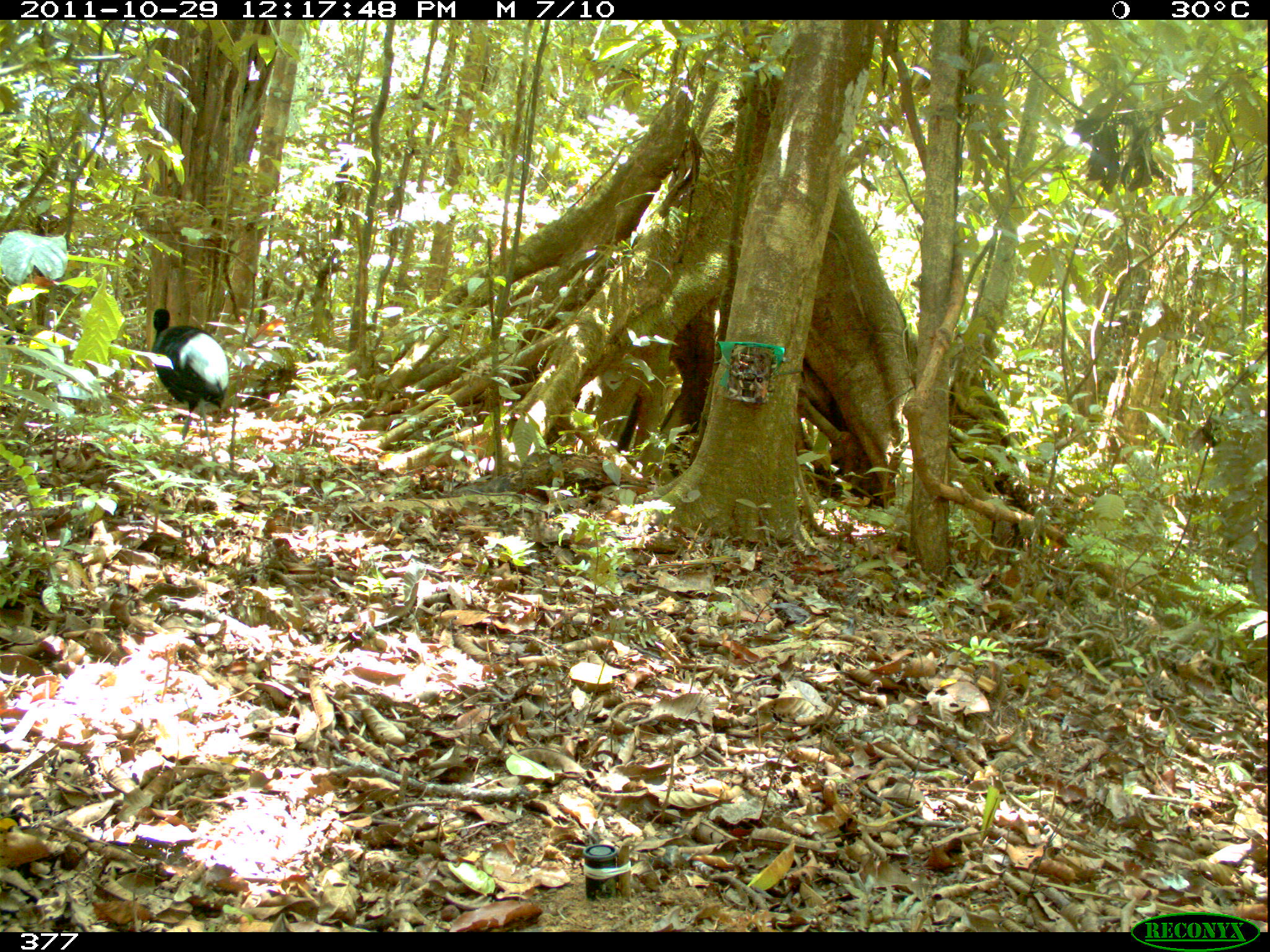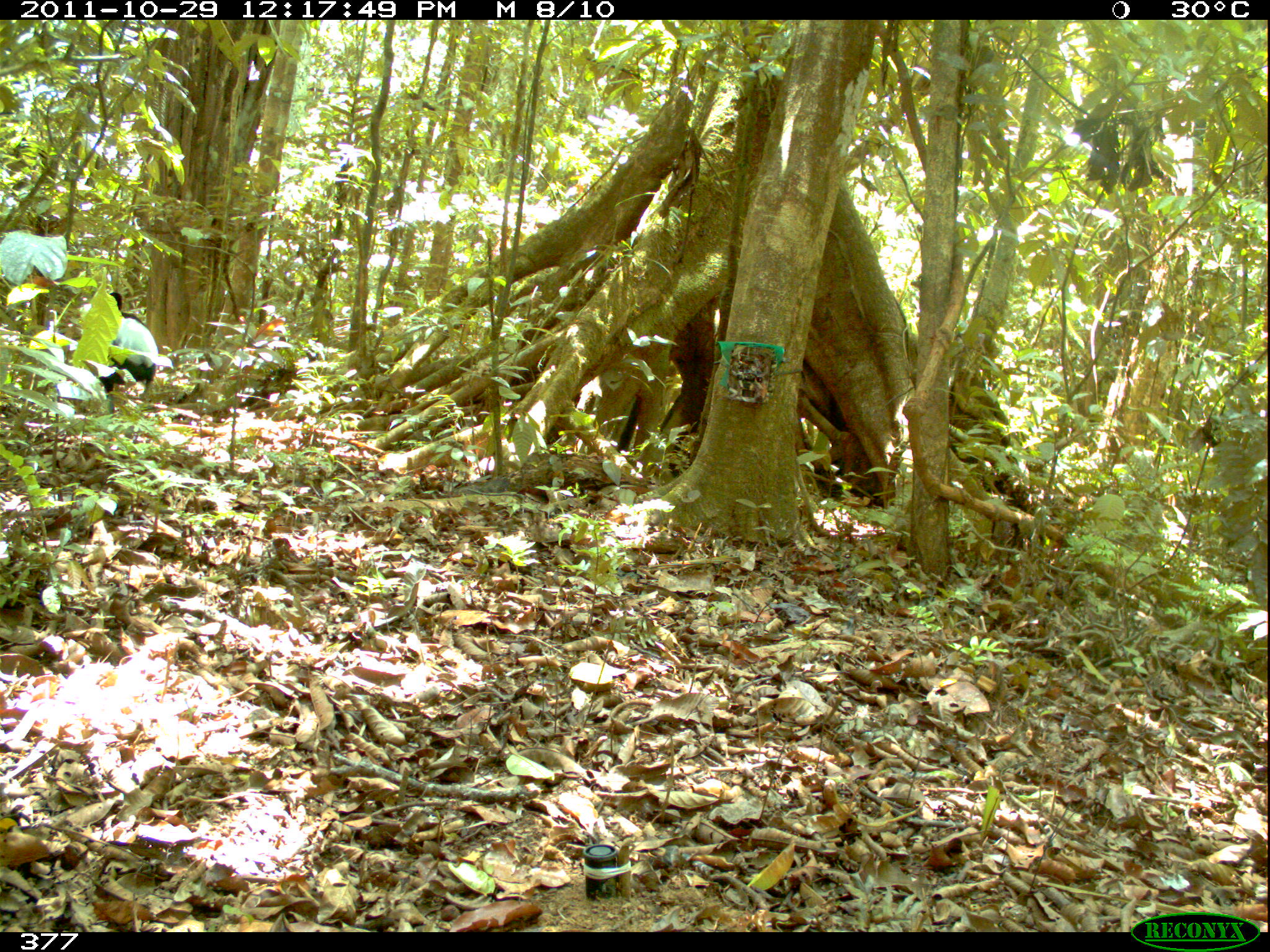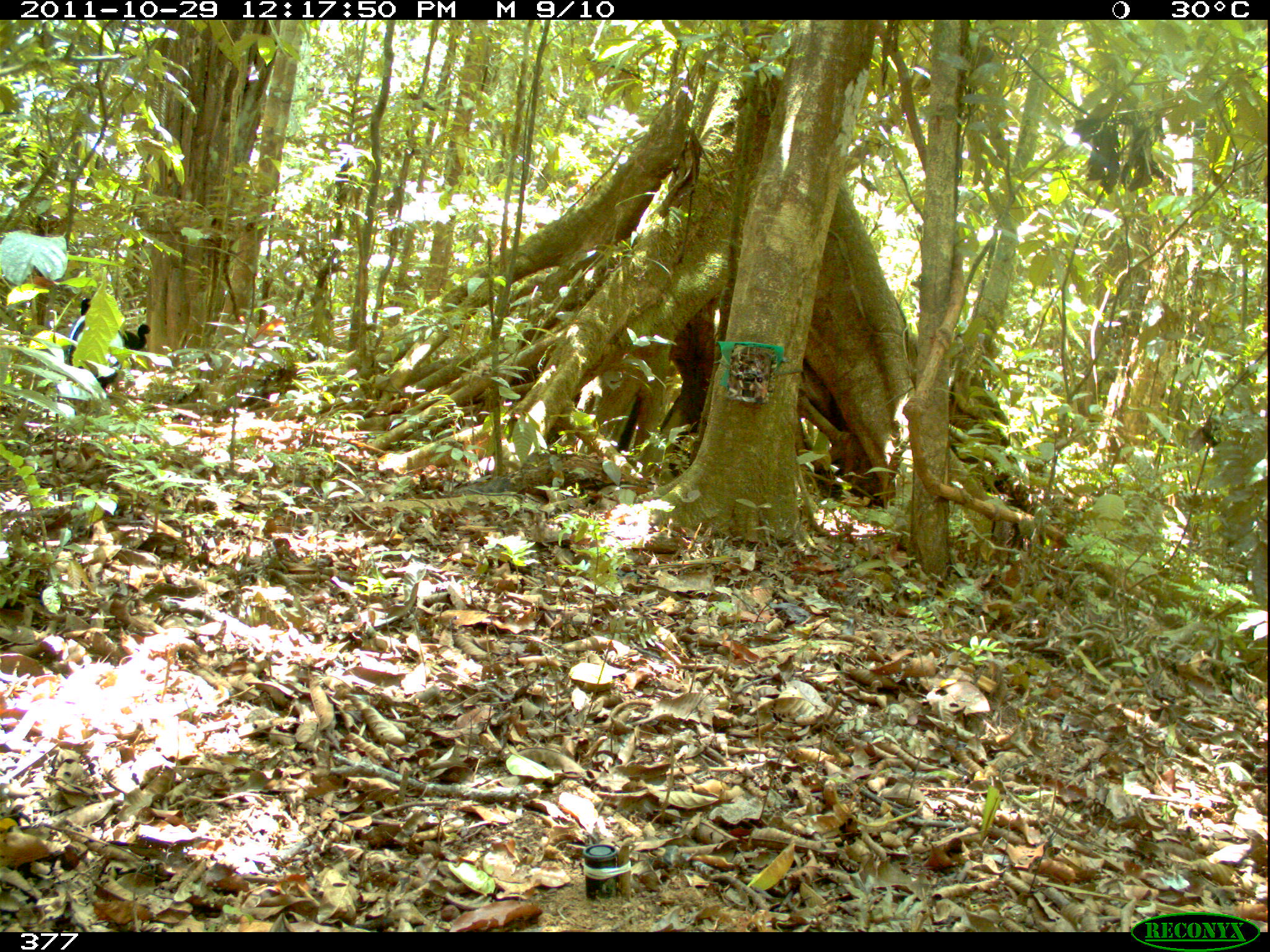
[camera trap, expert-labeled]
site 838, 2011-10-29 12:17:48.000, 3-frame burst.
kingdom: Animalia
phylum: Chordata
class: Aves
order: Gruiformes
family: Psophiidae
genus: Psophia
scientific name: Psophia leucoptera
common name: pale-winged trumpeter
Psophia leucoptera (pale-winged trumpeter).